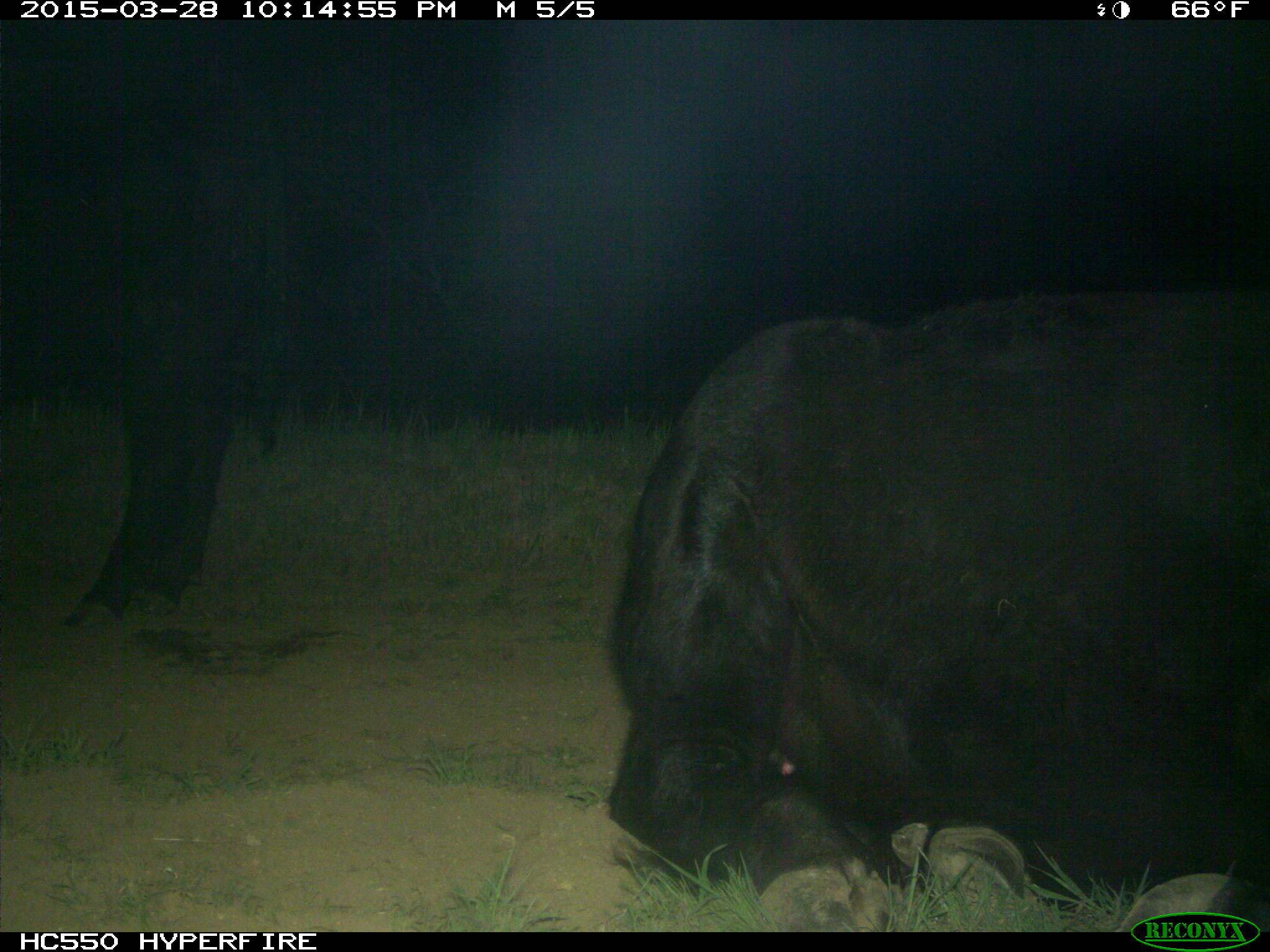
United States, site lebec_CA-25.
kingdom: Animalia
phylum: Chordata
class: Mammalia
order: Artiodactyla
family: Bovidae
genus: Bos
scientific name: Bos taurus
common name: domestic cow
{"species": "Bos taurus (domestic cow)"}